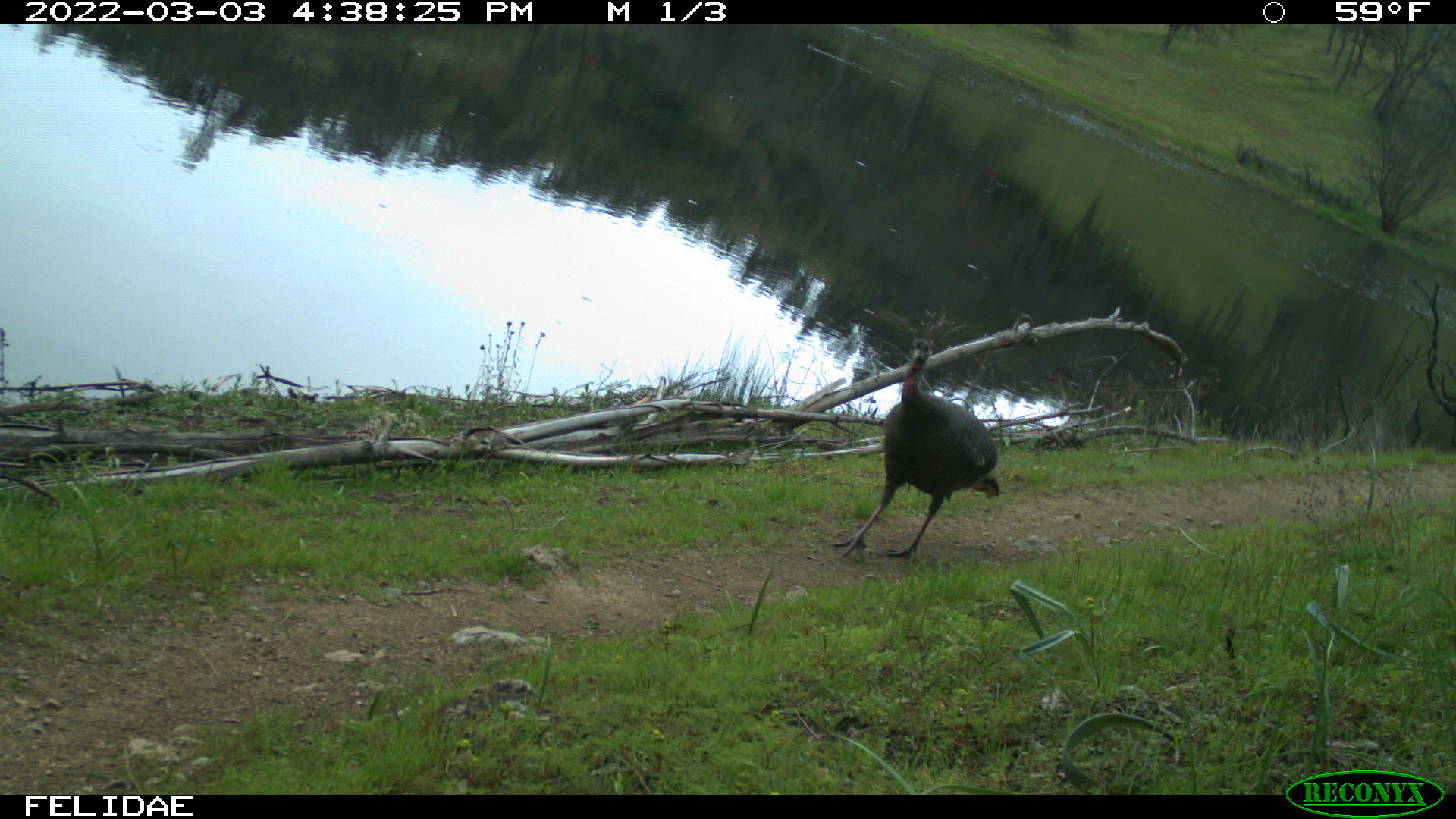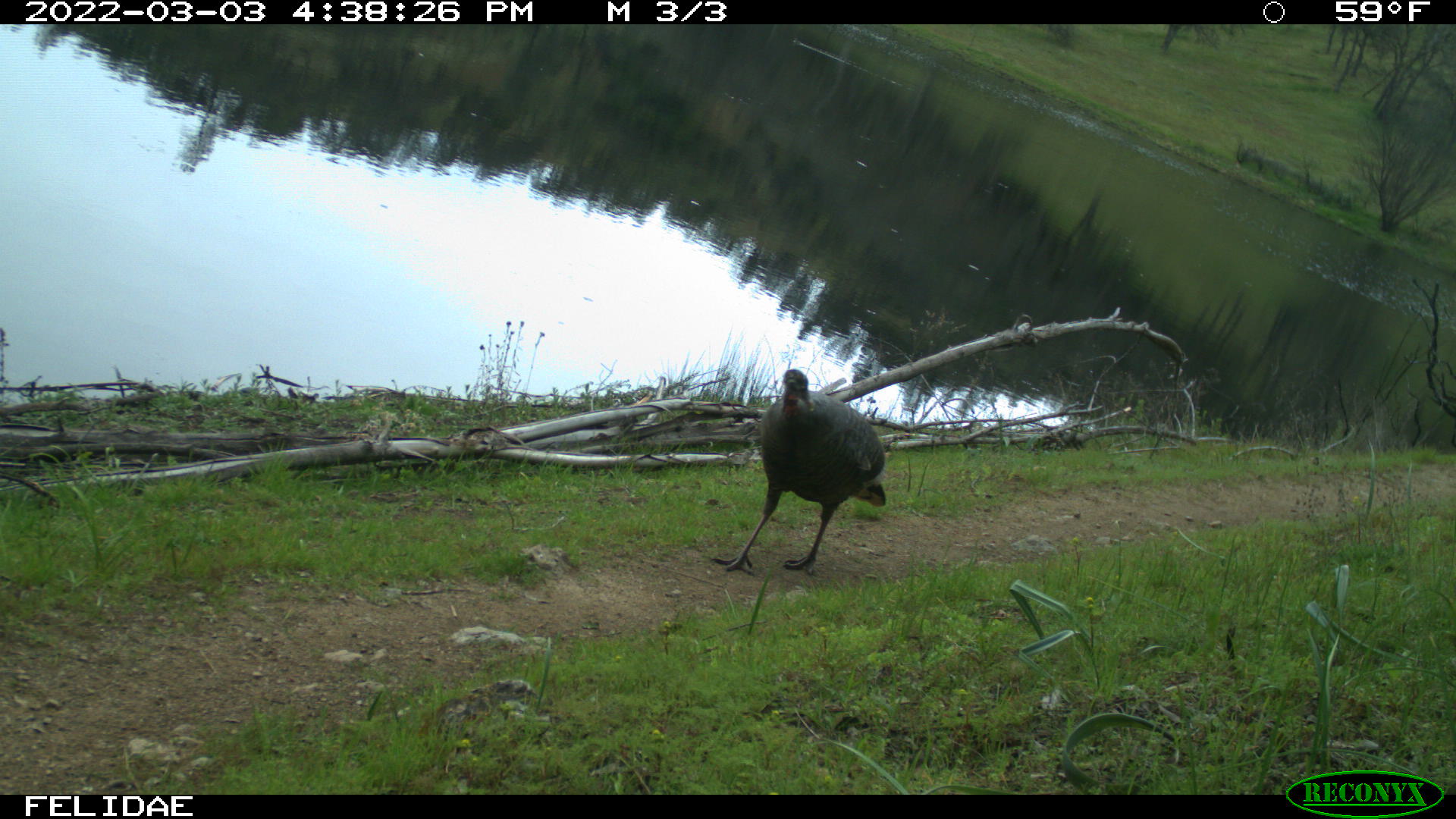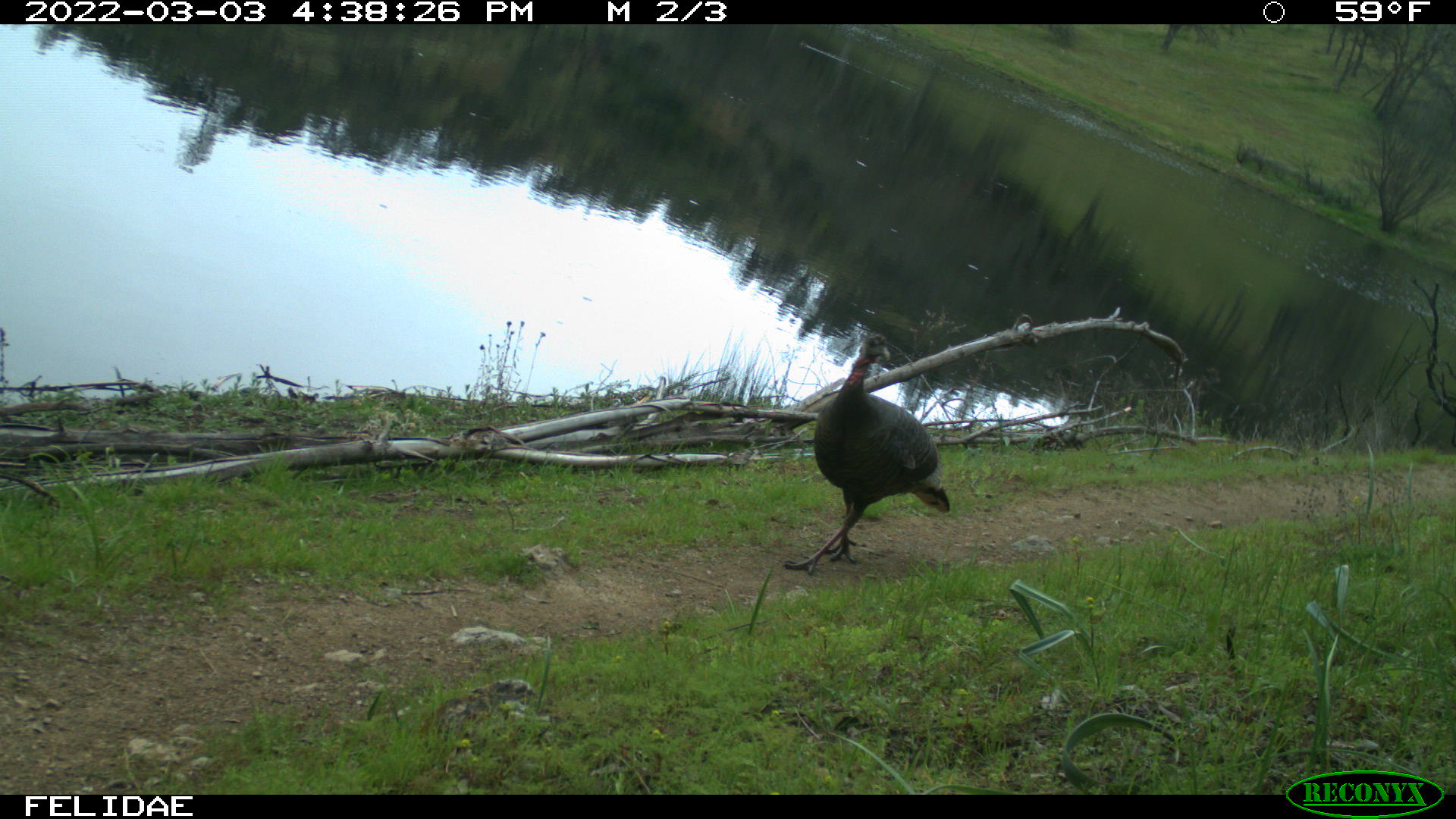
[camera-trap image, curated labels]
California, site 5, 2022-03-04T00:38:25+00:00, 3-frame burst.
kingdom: Animalia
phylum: Chordata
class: Aves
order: Galliformes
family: Phasianidae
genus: Meleagris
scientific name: Meleagris gallopavo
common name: turkey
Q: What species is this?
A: Turkey (Meleagris gallopavo).